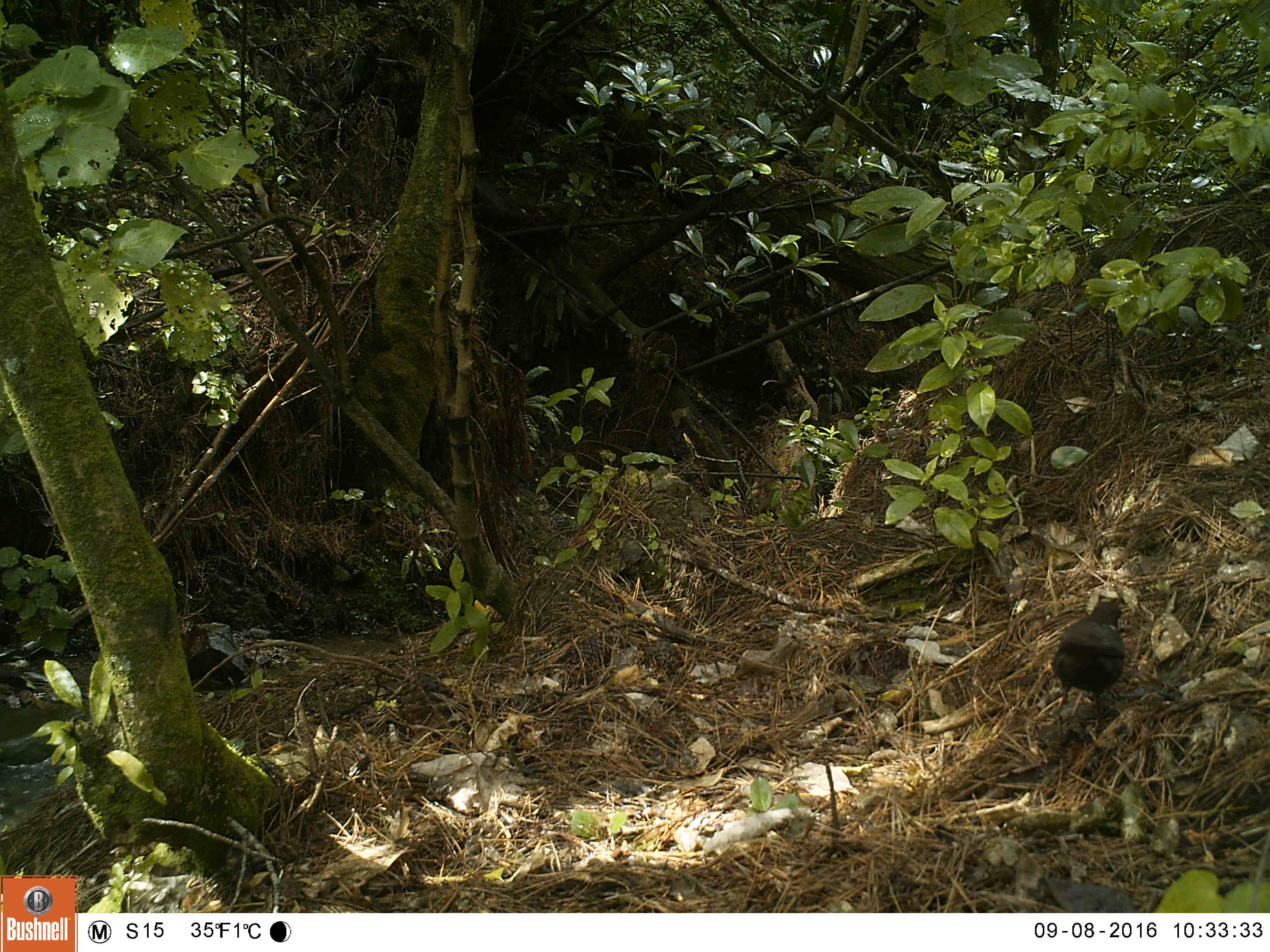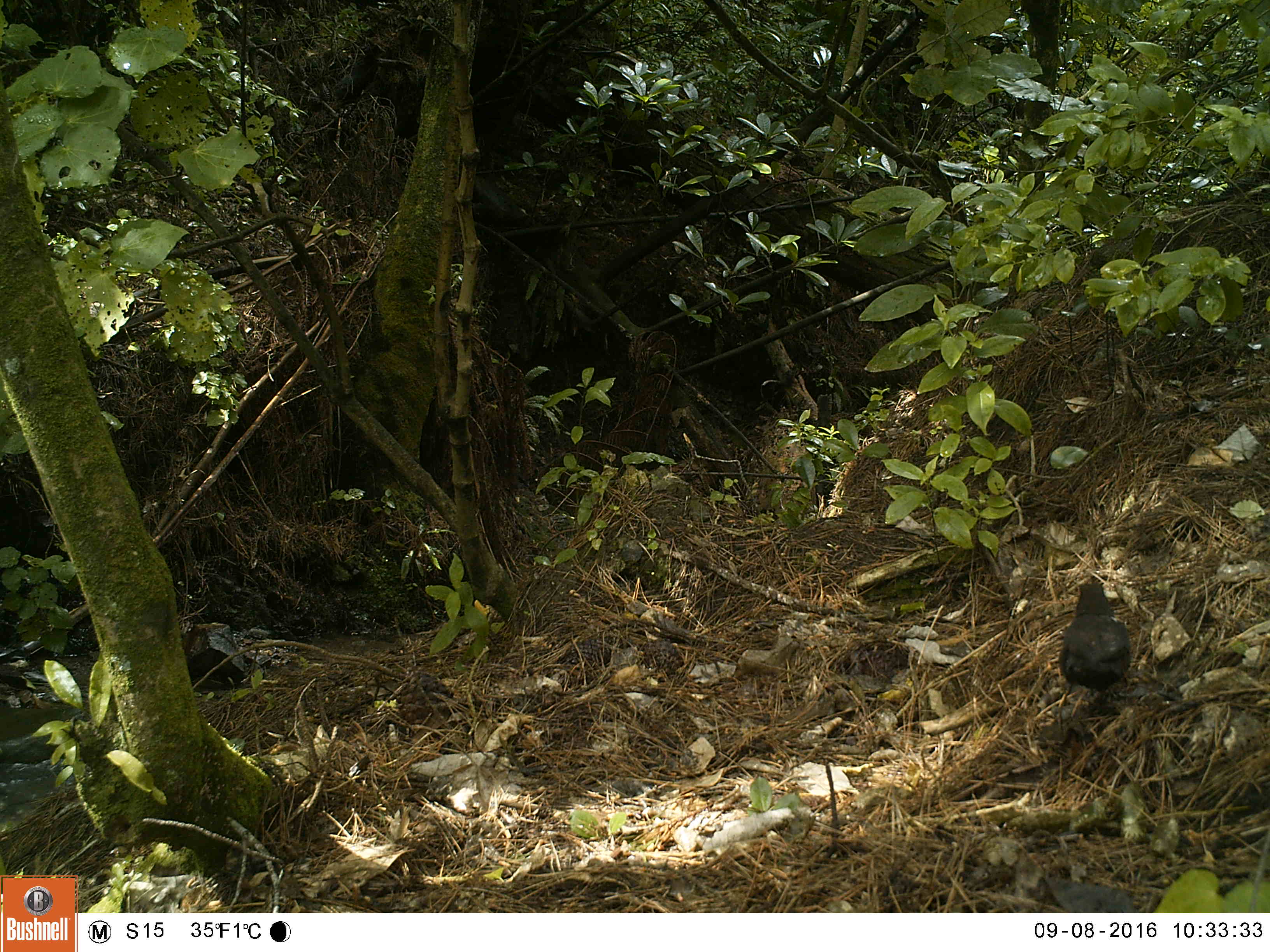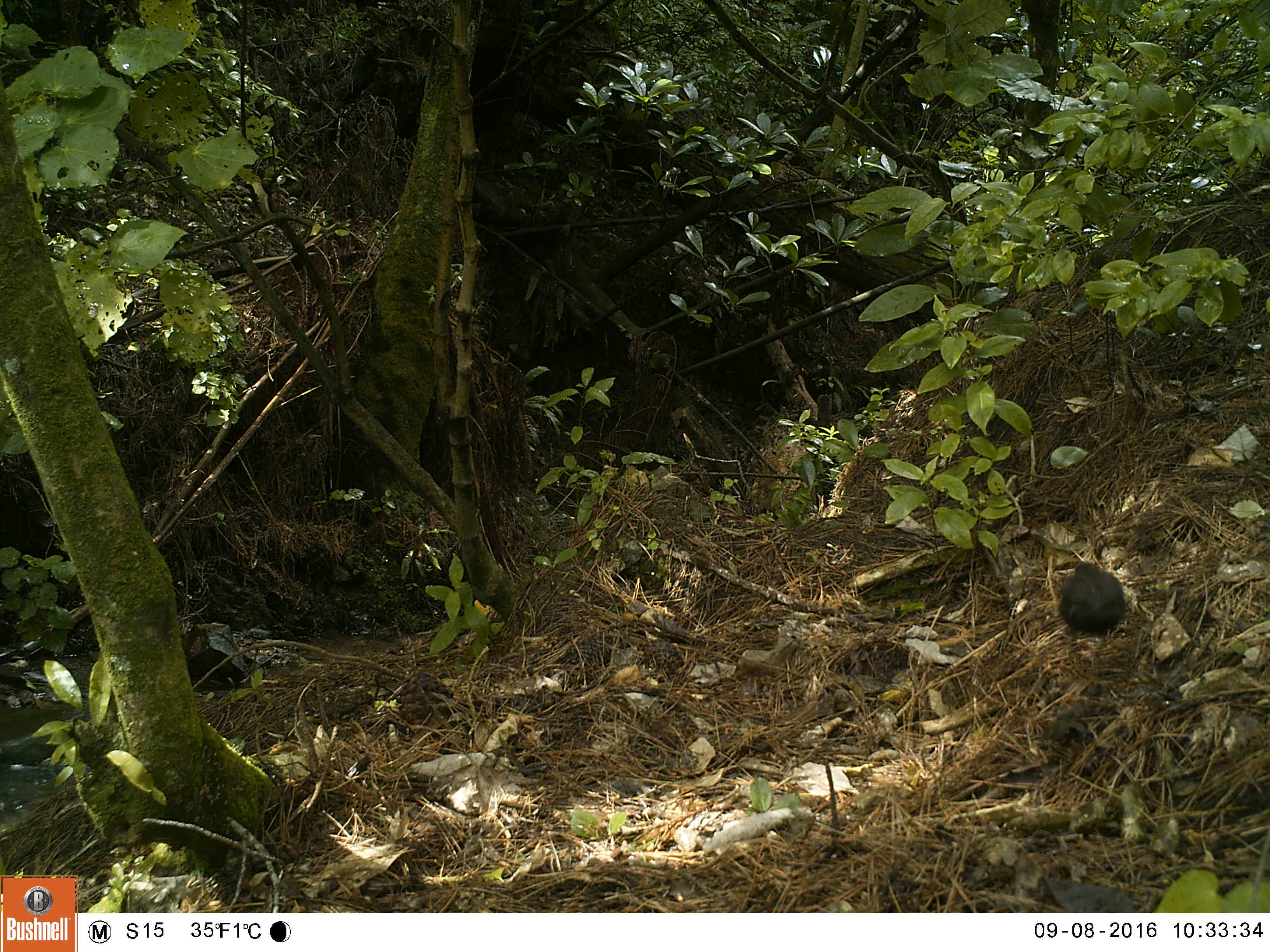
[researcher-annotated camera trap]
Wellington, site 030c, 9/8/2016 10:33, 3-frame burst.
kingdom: Animalia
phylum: Chordata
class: Aves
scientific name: Aves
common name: bird